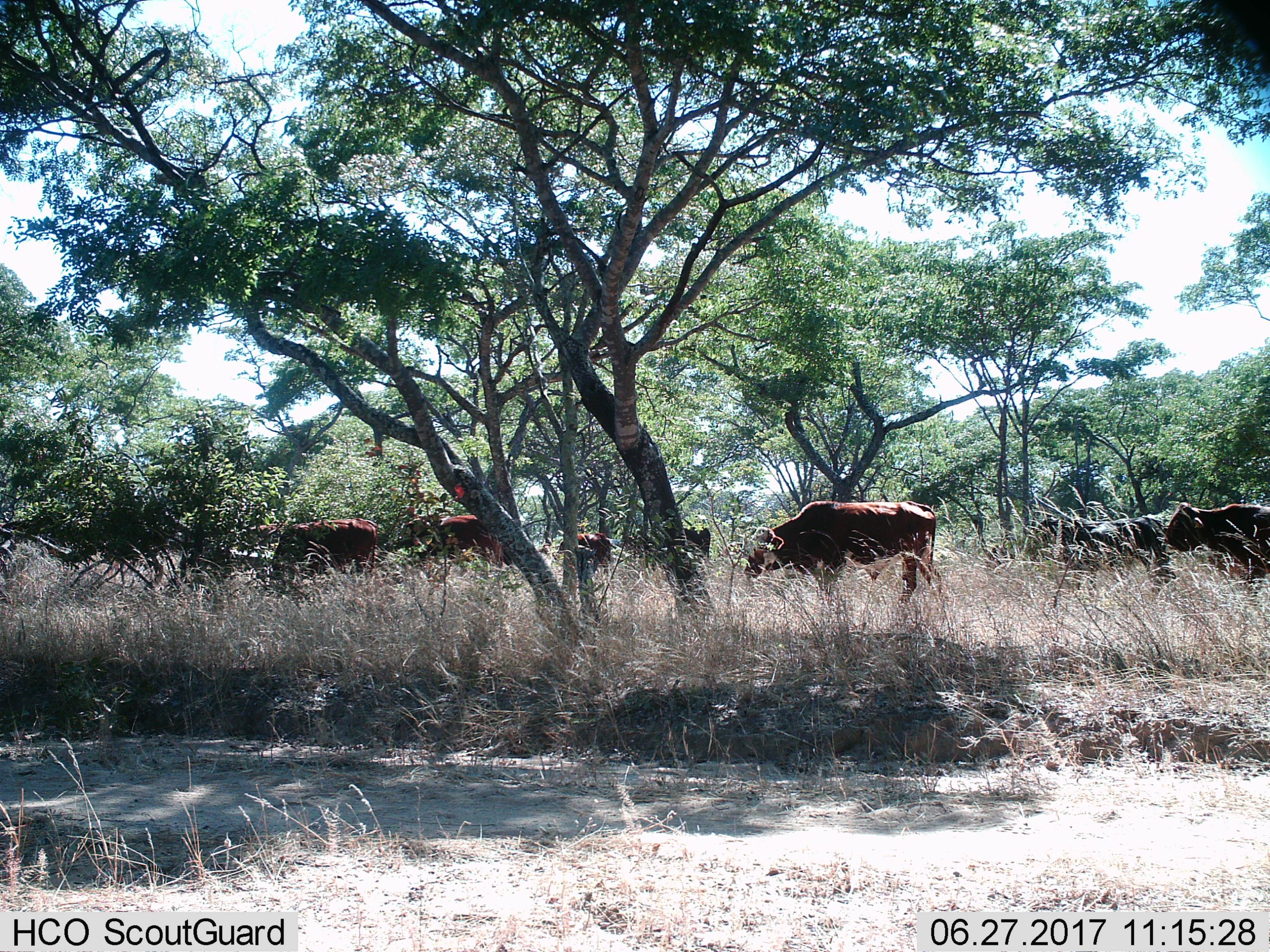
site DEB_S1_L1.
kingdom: Animalia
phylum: Chordata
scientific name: Vertebrata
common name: domestic animal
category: domesticanimal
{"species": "domesticanimal (domestic animal) (Vertebrata)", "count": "8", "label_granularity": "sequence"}